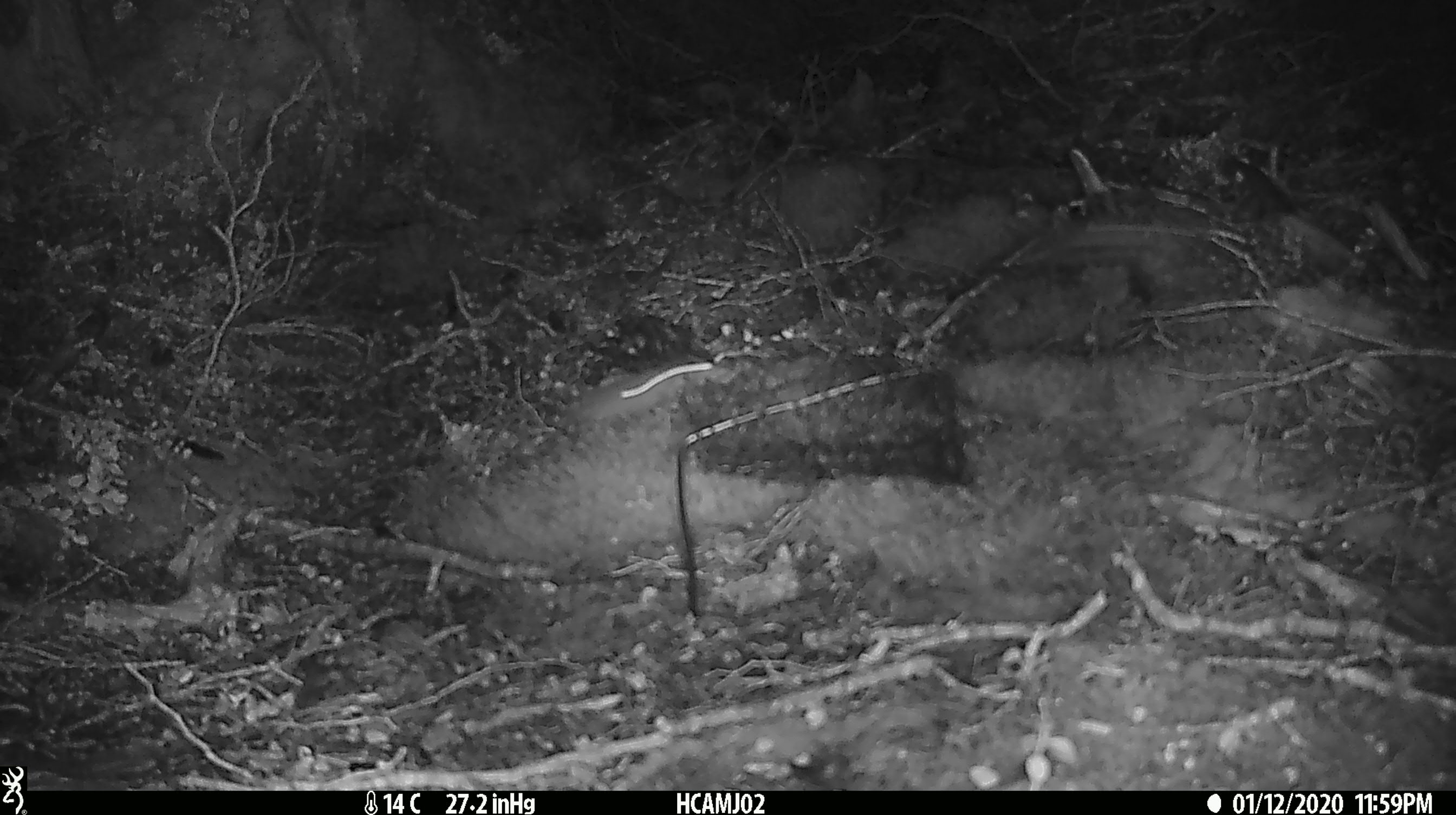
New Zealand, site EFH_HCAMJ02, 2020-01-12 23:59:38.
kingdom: Animalia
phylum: Chordata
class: Mammalia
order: Rodentia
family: Muridae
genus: Mus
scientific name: Mus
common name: mouse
Mouse (Mus).